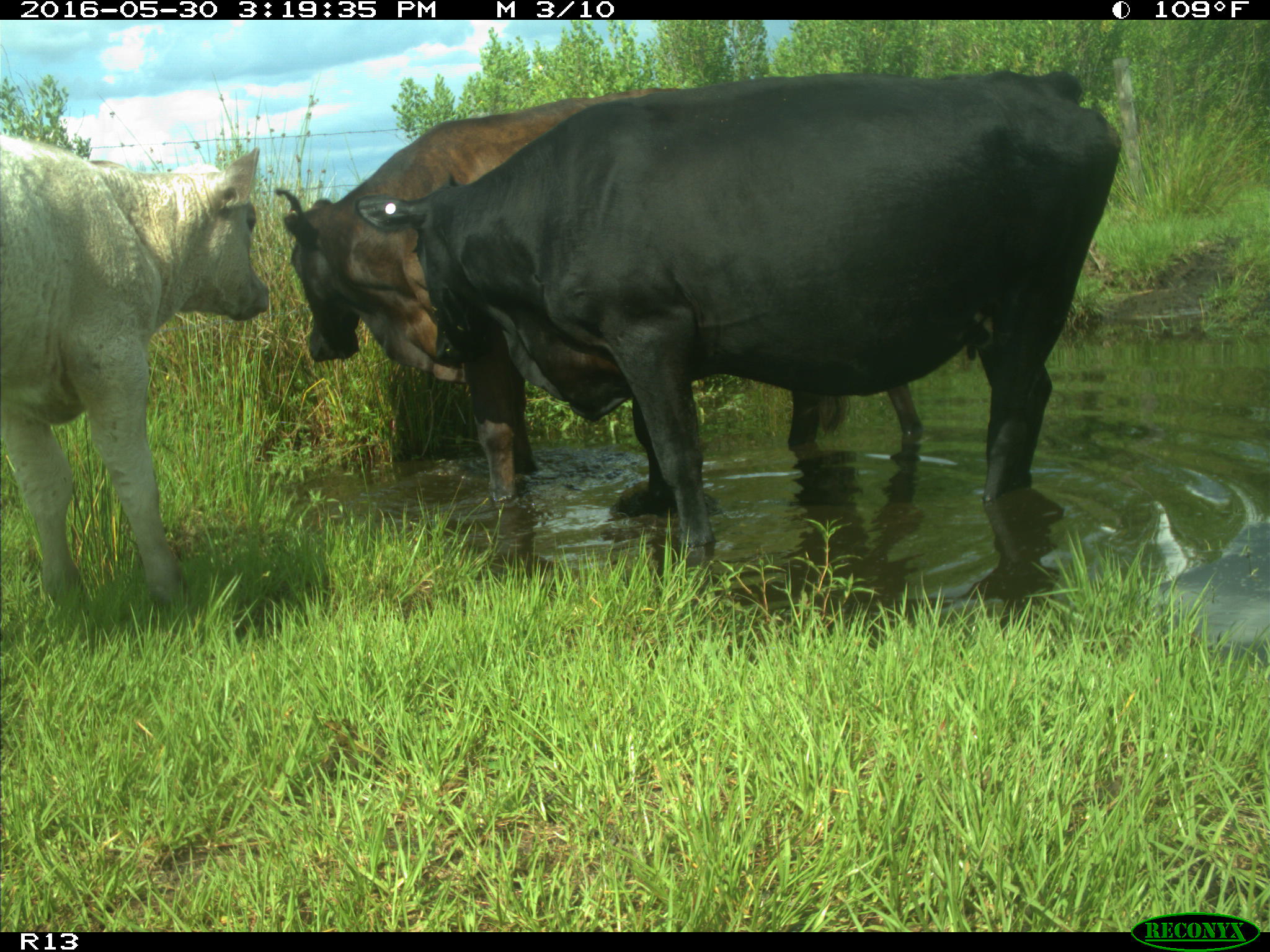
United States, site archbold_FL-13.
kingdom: Animalia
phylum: Chordata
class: Mammalia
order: Artiodactyla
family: Bovidae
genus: Bos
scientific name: Bos taurus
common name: domestic cow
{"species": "Bos taurus (domestic cow)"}